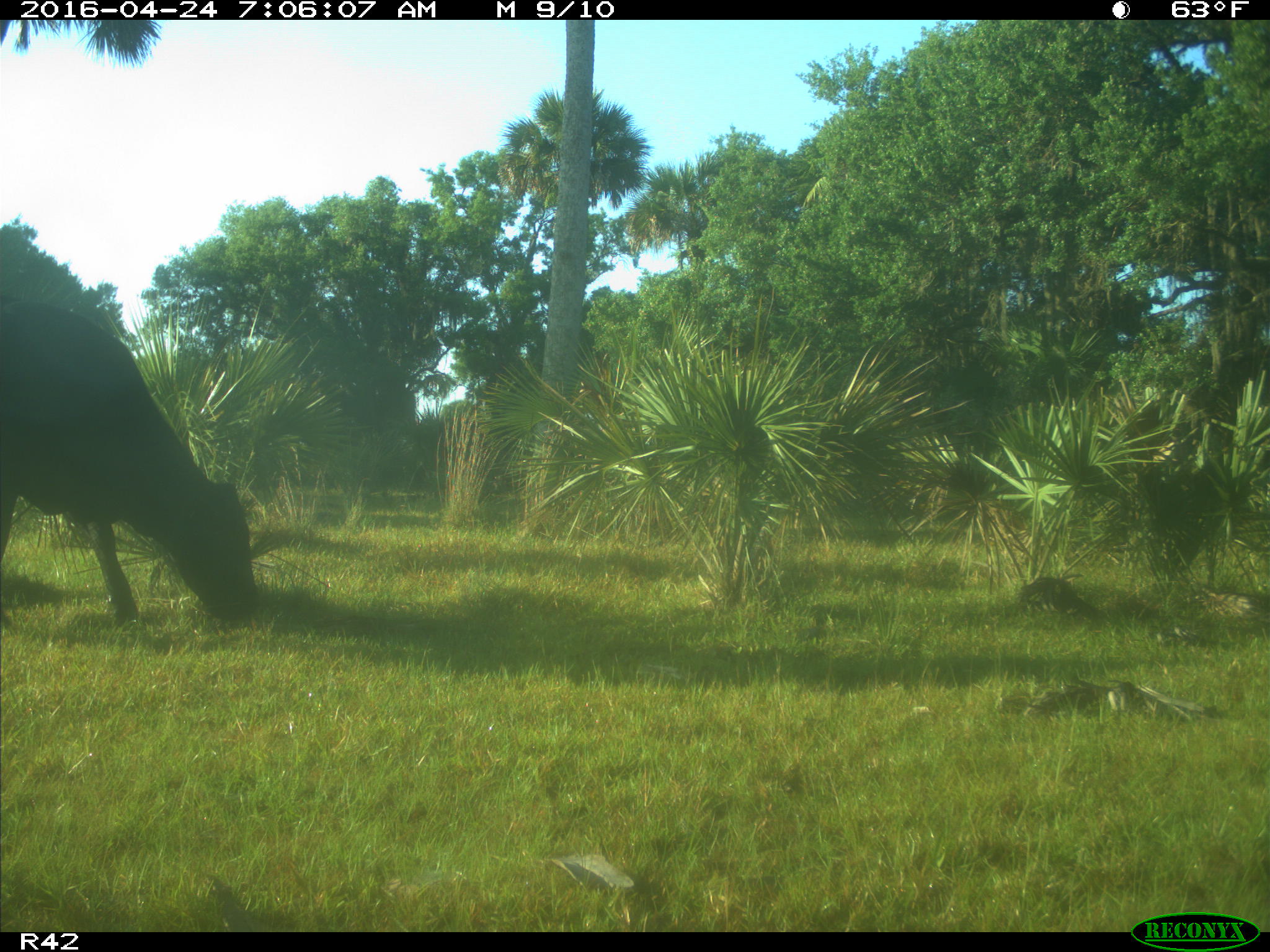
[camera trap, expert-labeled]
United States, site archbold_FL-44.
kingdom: Animalia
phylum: Chordata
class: Mammalia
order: Artiodactyla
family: Bovidae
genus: Bos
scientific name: Bos taurus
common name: domestic cow